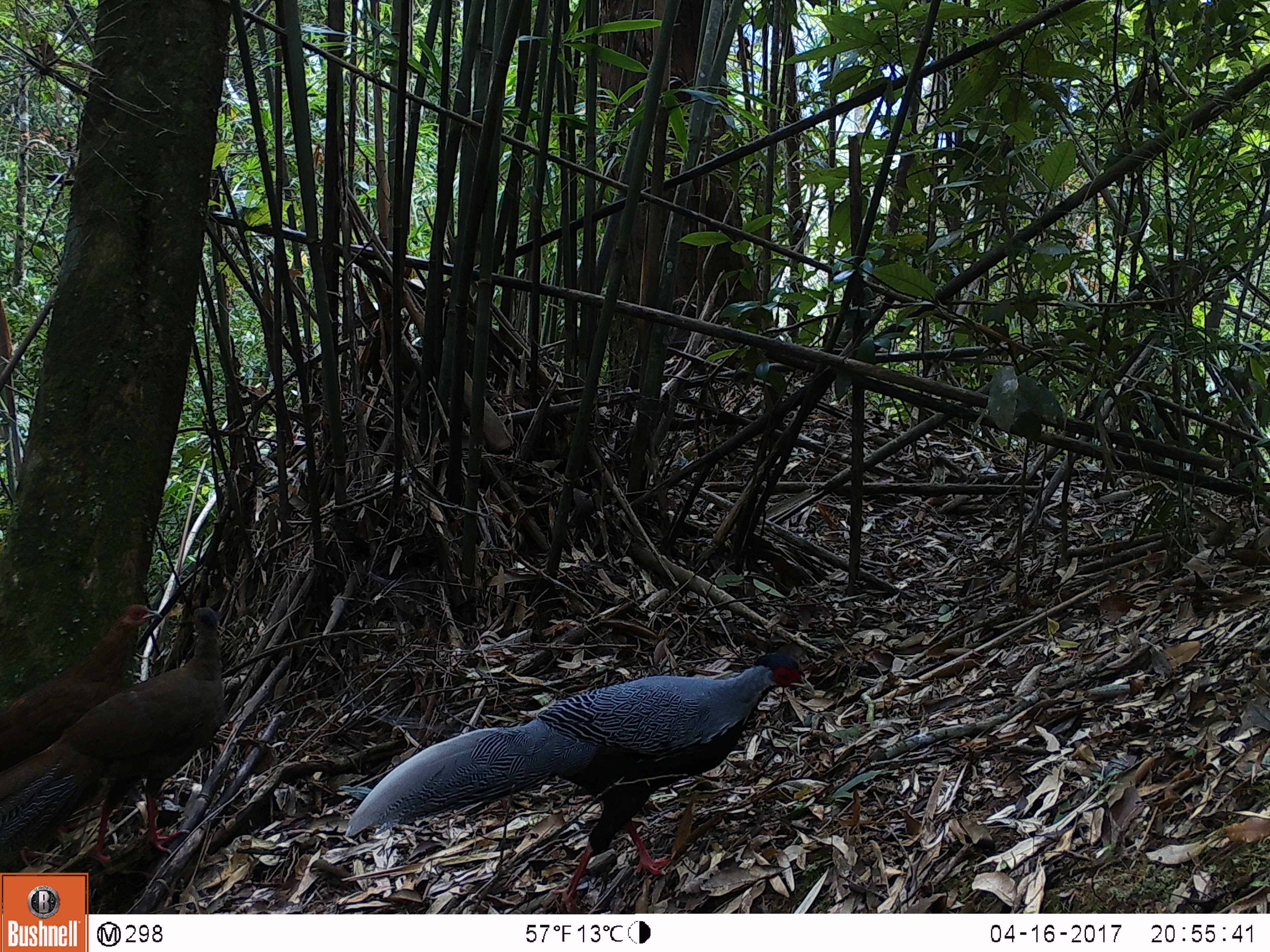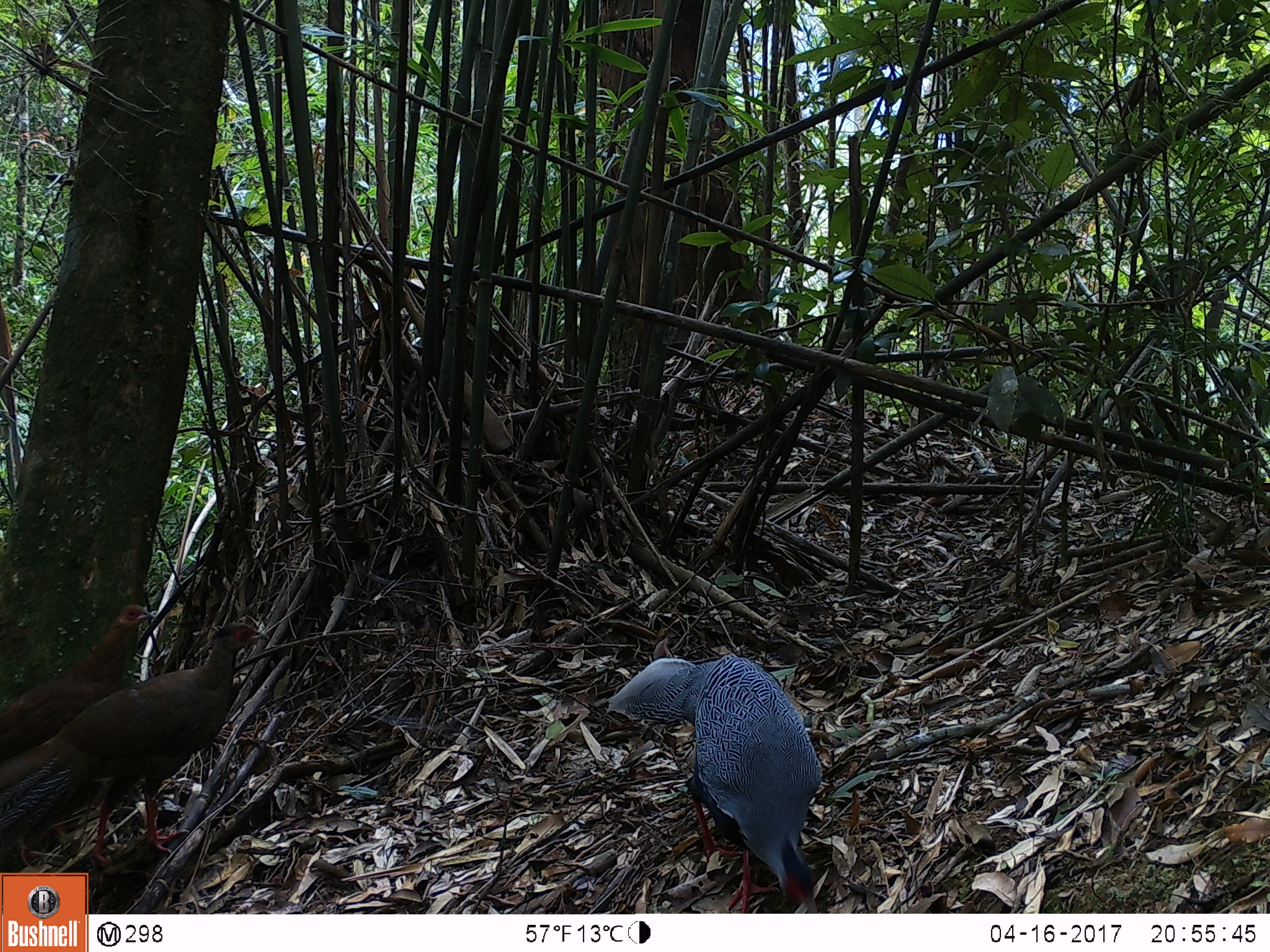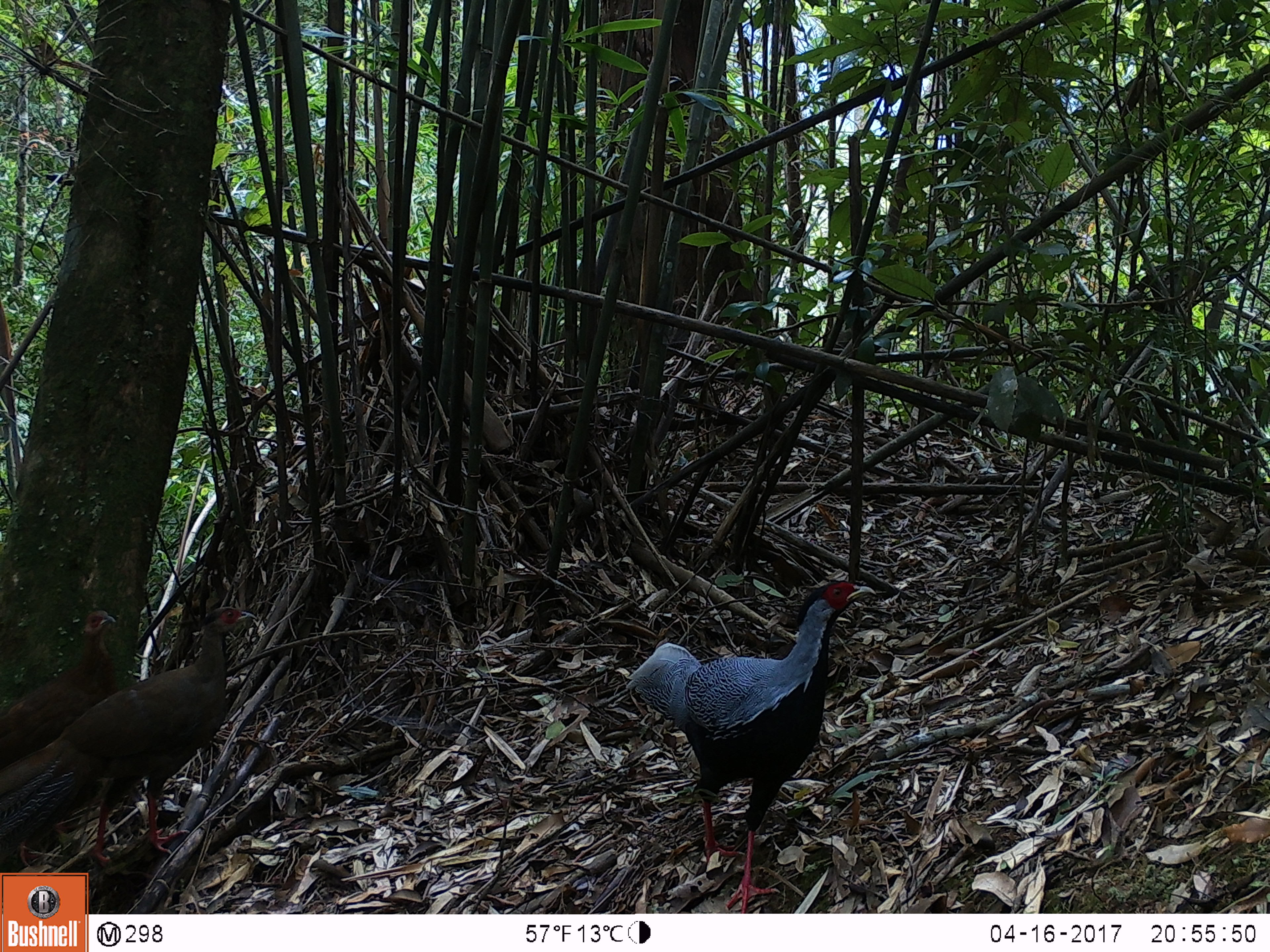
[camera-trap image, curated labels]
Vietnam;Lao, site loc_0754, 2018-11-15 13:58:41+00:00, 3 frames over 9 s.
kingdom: Animalia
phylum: Chordata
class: Aves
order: Galliformes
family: Phasianidae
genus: Lophura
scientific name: Lophura nycthemera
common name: silver pheasant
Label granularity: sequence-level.